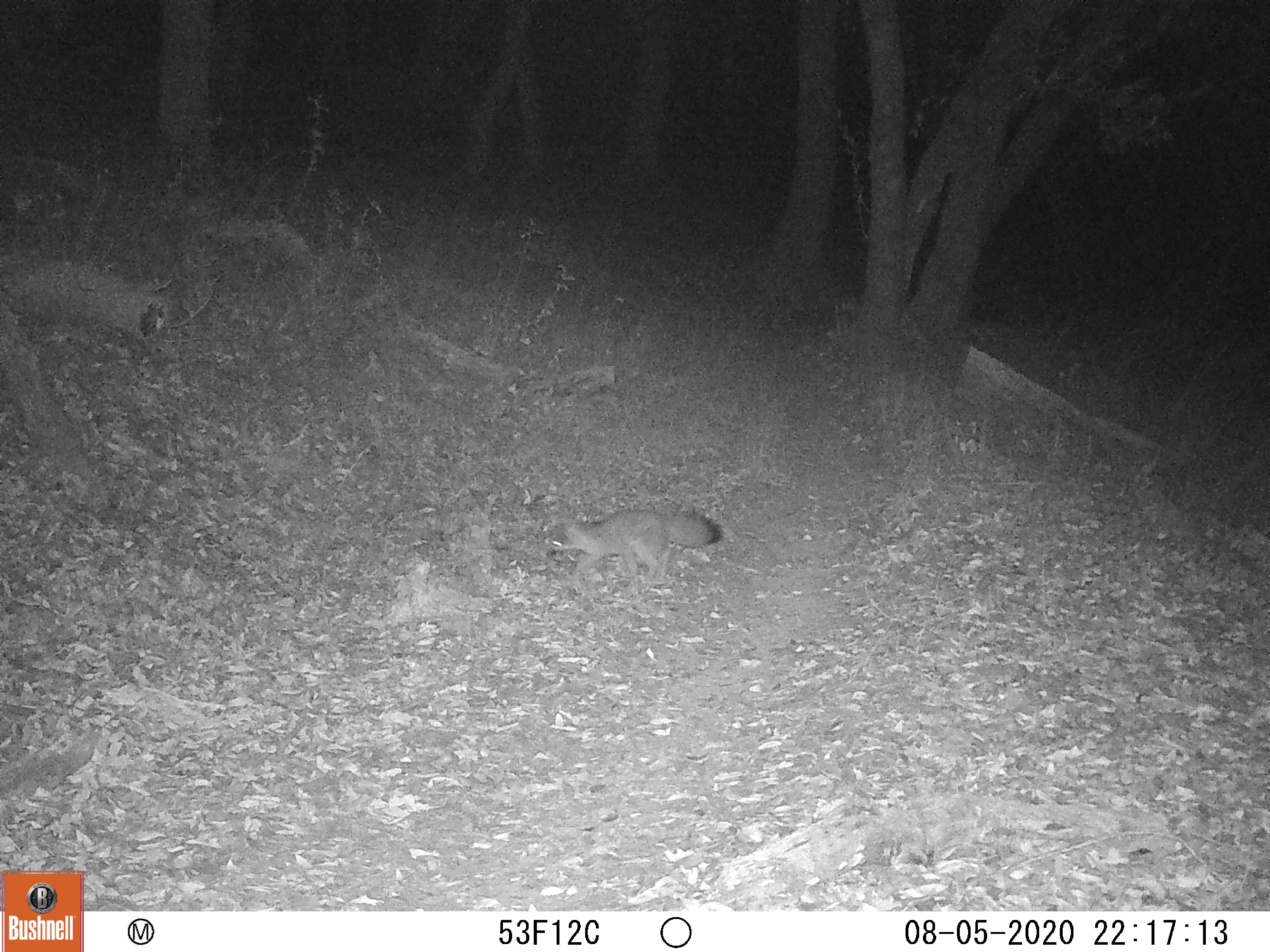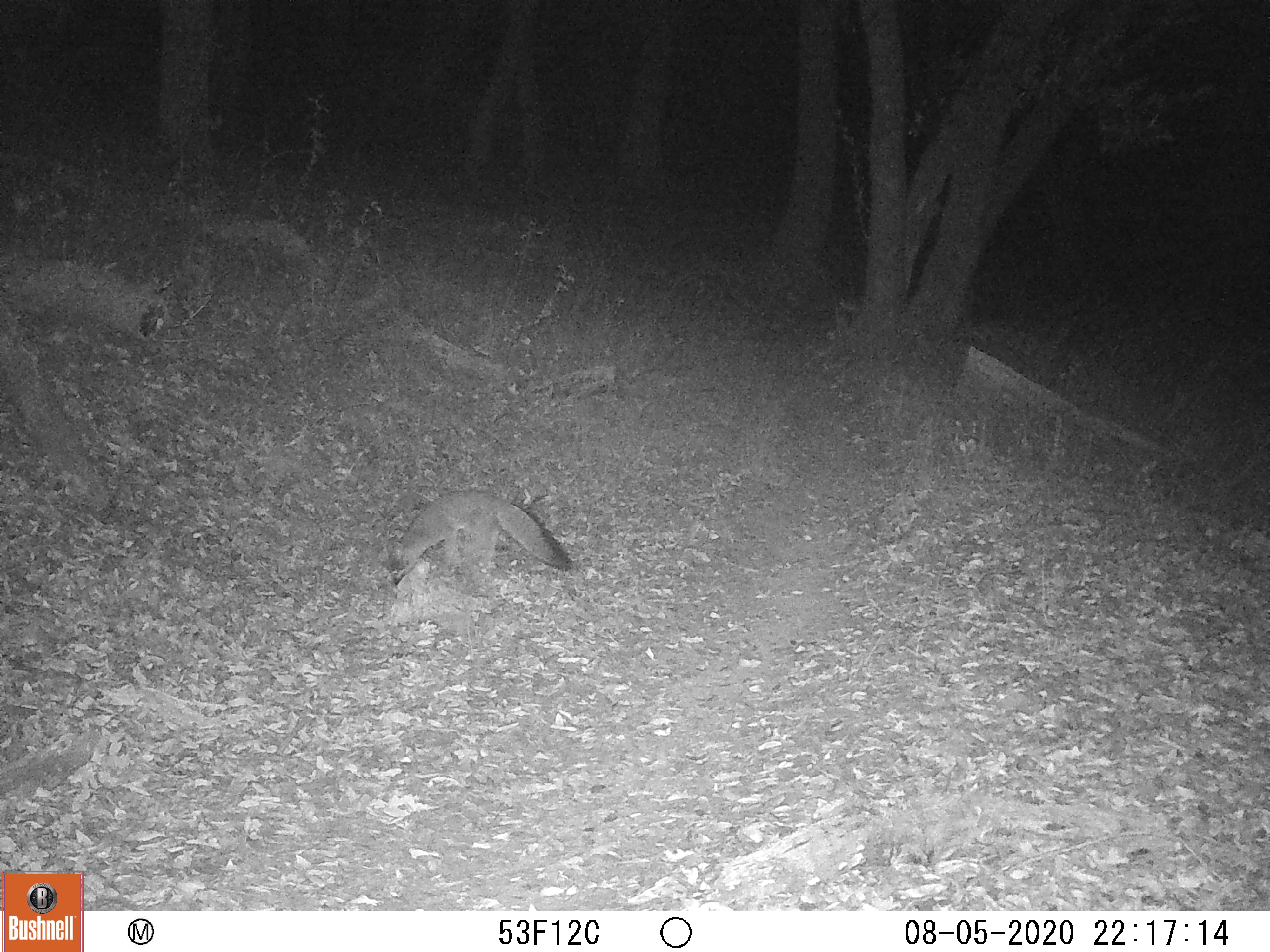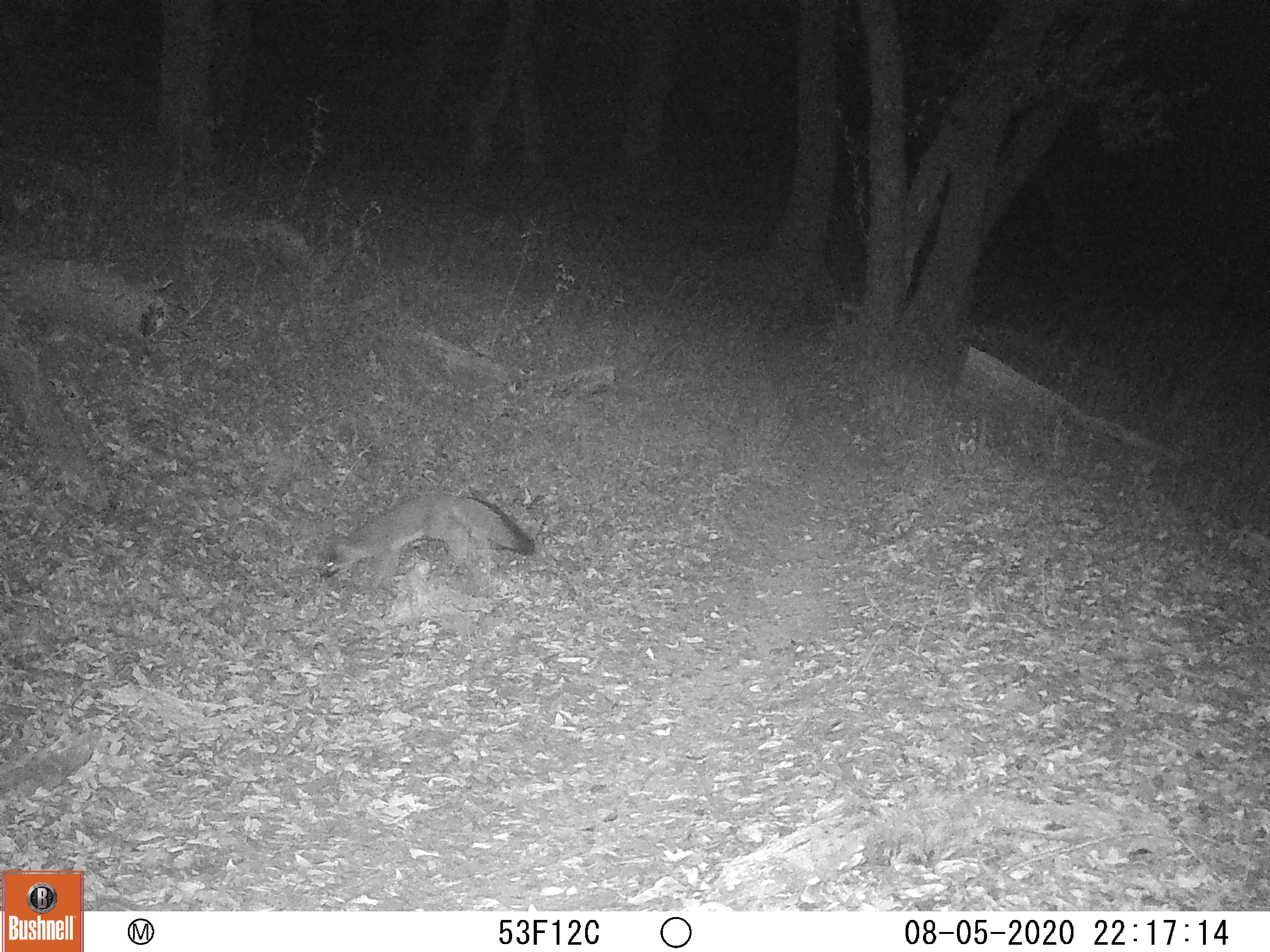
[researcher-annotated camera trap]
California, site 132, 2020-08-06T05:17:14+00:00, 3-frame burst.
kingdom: Animalia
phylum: Chordata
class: Mammalia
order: Carnivora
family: Canidae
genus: Urocyon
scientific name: Urocyon cinereoargenteus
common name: gray fox